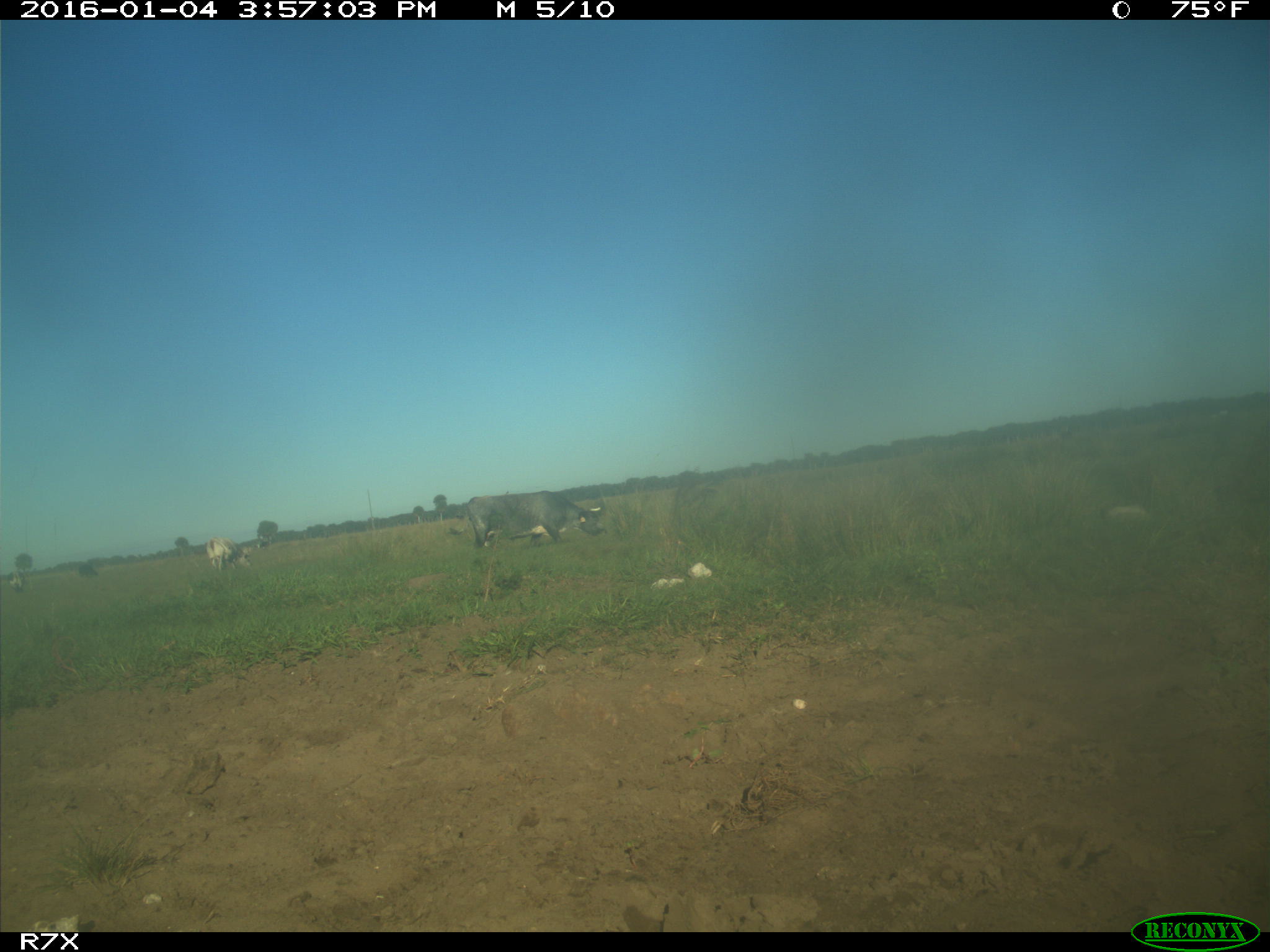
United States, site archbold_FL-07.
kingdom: Animalia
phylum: Chordata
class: Mammalia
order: Artiodactyla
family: Bovidae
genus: Bos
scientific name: Bos taurus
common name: domestic cow